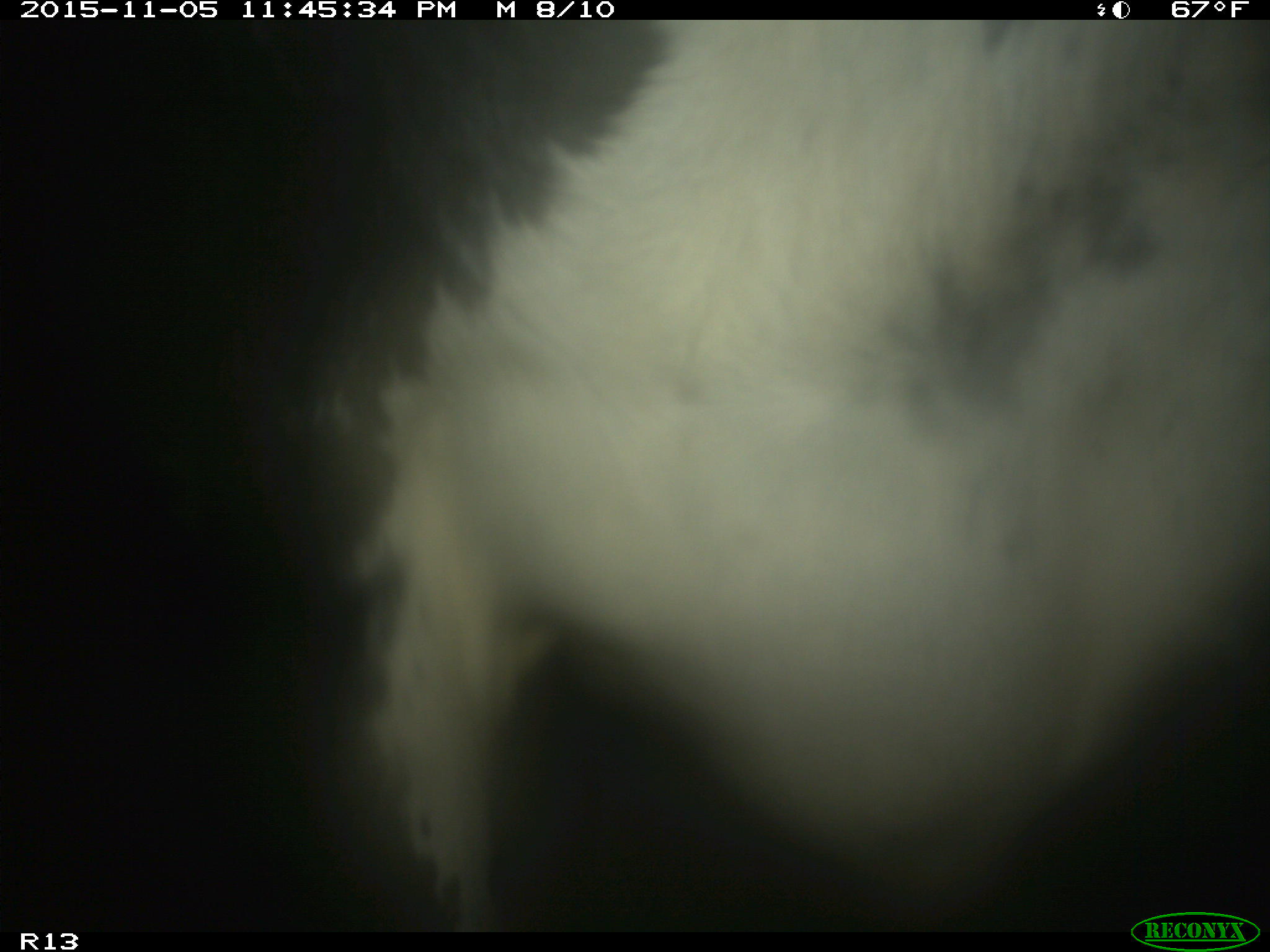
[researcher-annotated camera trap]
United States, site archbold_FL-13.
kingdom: Animalia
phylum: Chordata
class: Mammalia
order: Artiodactyla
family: Bovidae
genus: Bos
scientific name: Bos taurus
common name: domestic cow